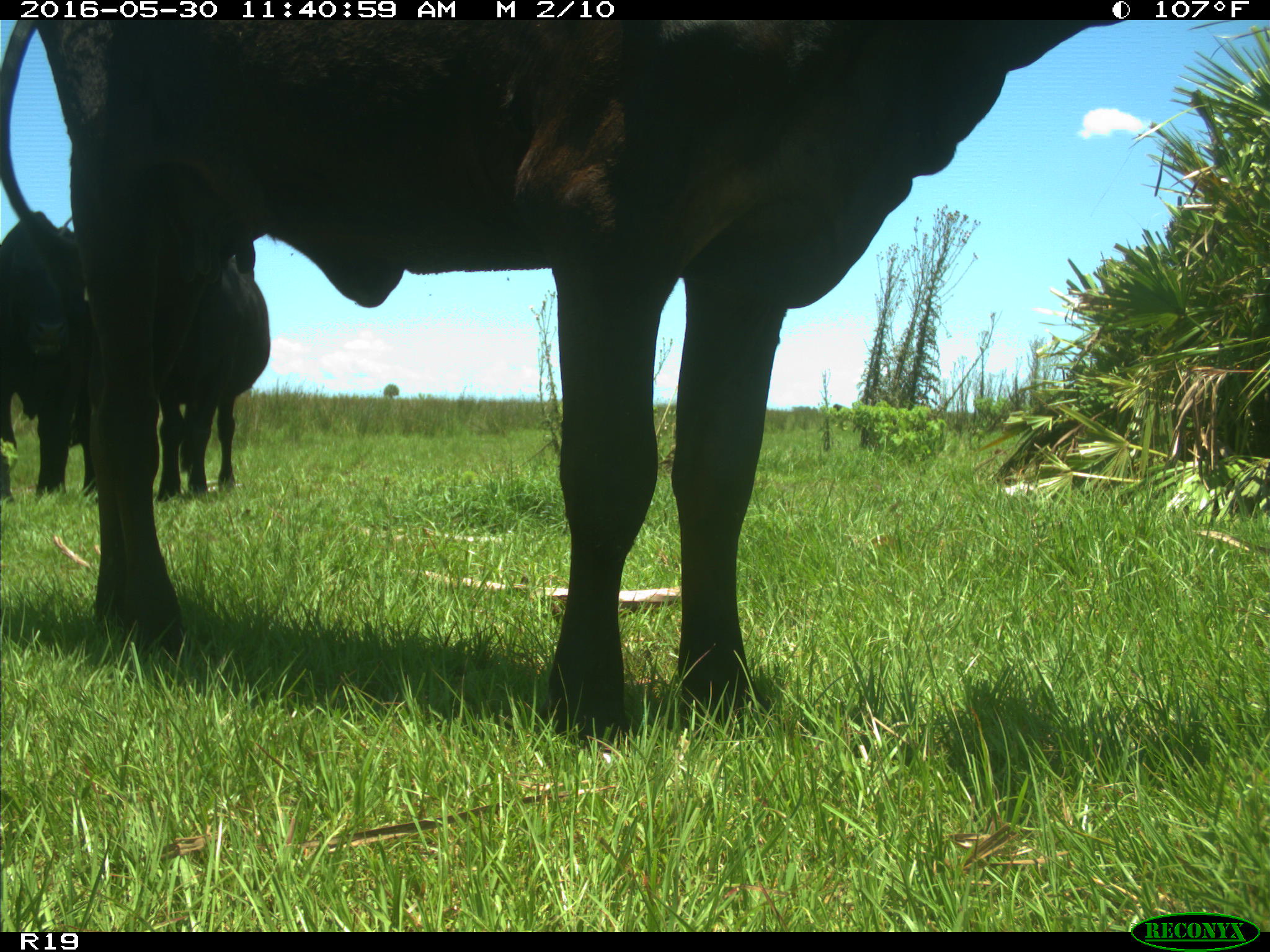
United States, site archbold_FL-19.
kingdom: Animalia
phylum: Chordata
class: Mammalia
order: Artiodactyla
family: Bovidae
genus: Bos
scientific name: Bos taurus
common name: domestic cow